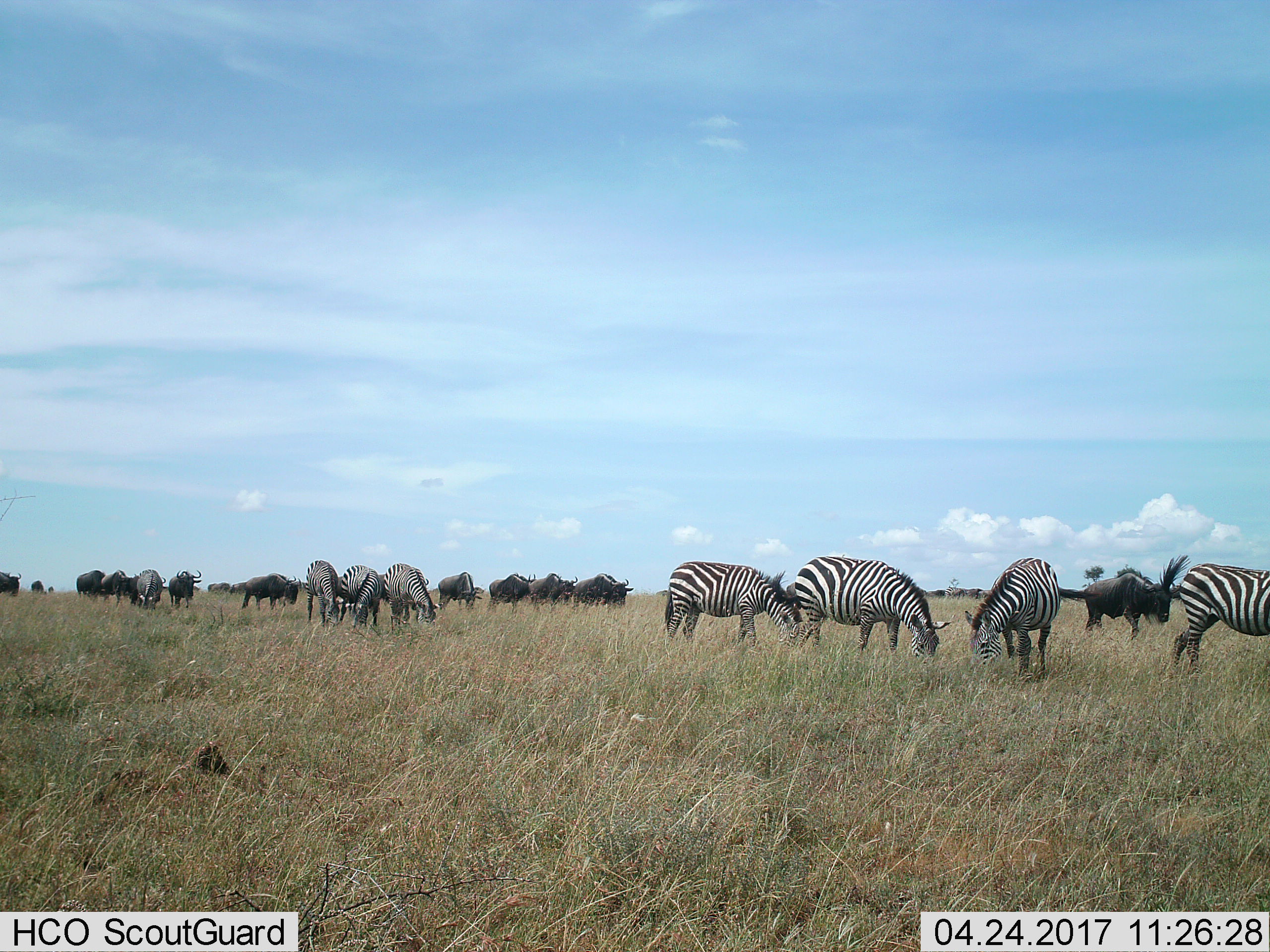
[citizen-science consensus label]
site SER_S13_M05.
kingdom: Animalia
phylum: Chordata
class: Mammalia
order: Perissodactyla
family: Equidae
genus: Equus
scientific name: Equus quagga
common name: plains zebra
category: zebraplains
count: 8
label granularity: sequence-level